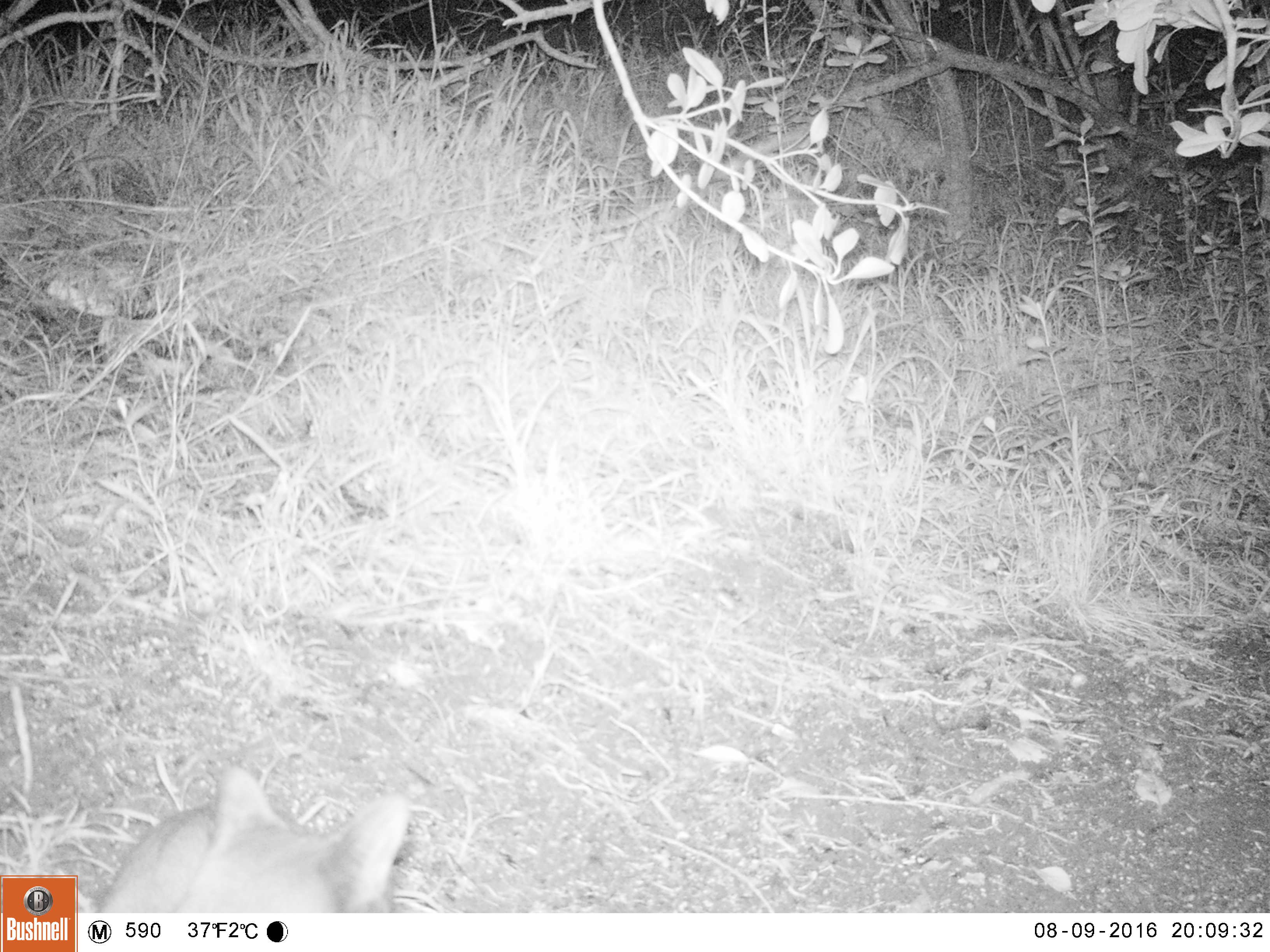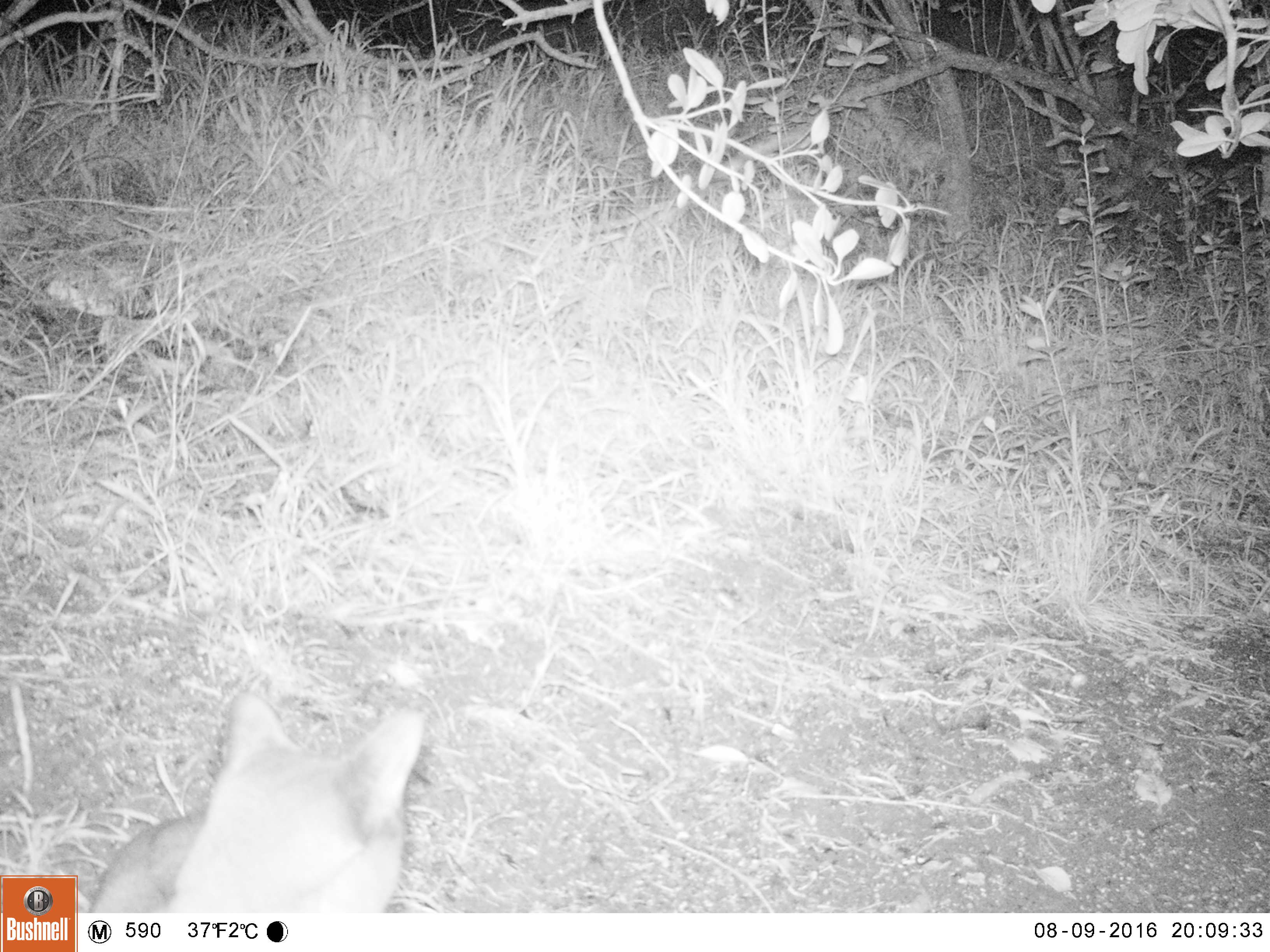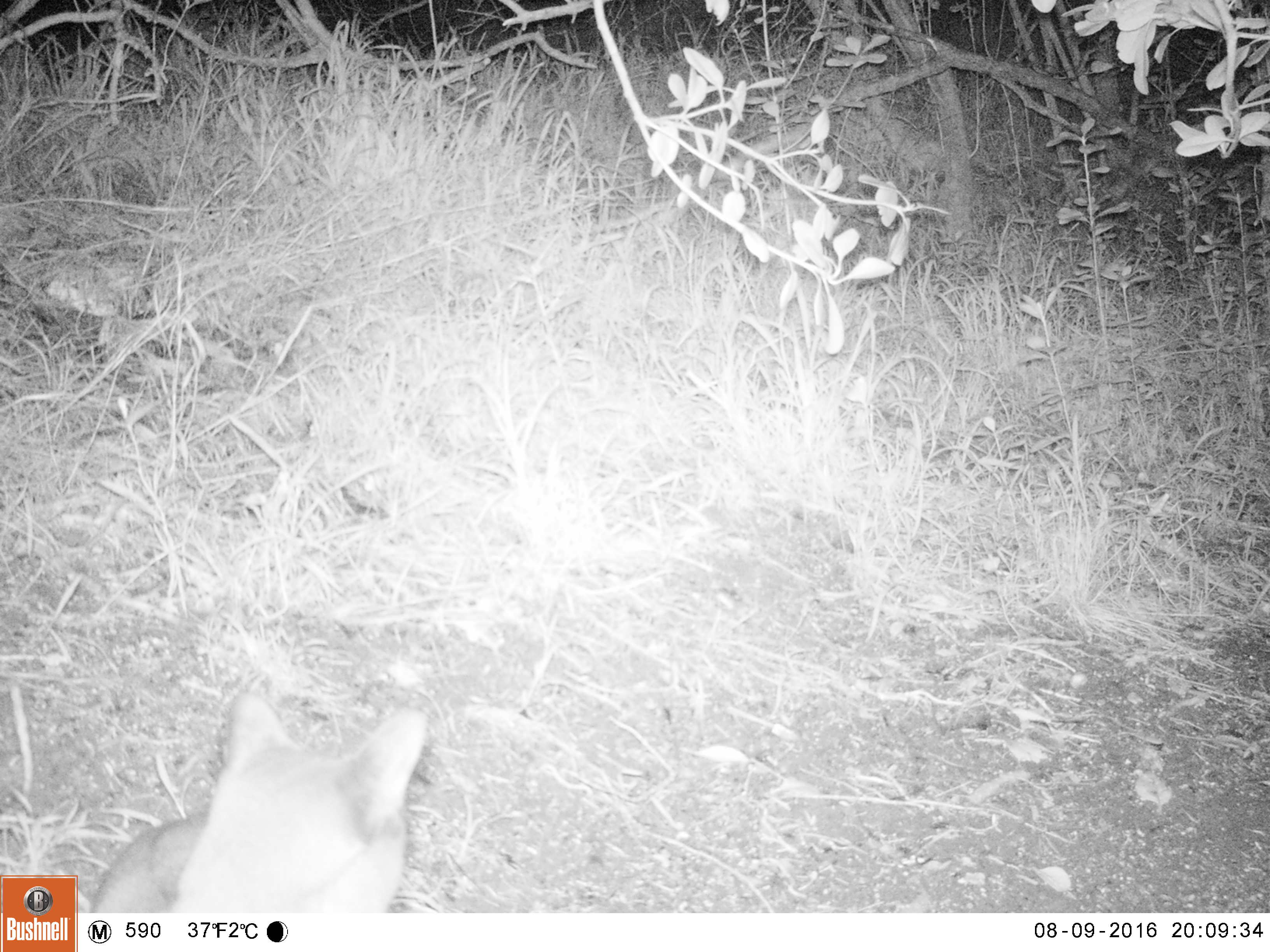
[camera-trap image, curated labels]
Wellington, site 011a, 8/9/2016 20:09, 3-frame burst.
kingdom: Animalia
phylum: Chordata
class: Mammalia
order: Carnivora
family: Felidae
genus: Felis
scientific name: Felis catus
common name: cat